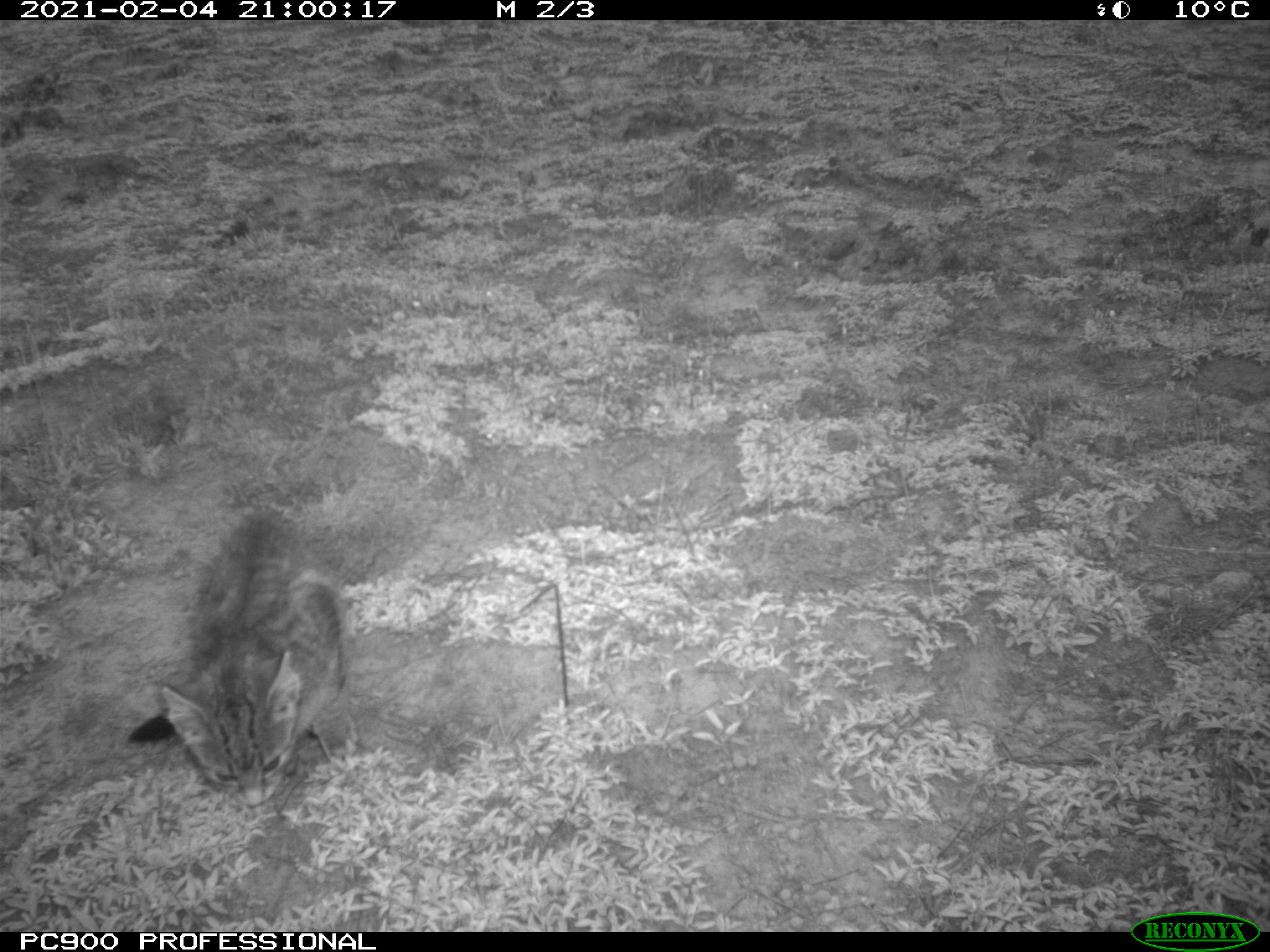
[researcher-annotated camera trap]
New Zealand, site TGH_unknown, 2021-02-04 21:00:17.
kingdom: Animalia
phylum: Chordata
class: Mammalia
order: Carnivora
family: Felidae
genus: Felis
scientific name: Felis catus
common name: domestic cat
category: cat